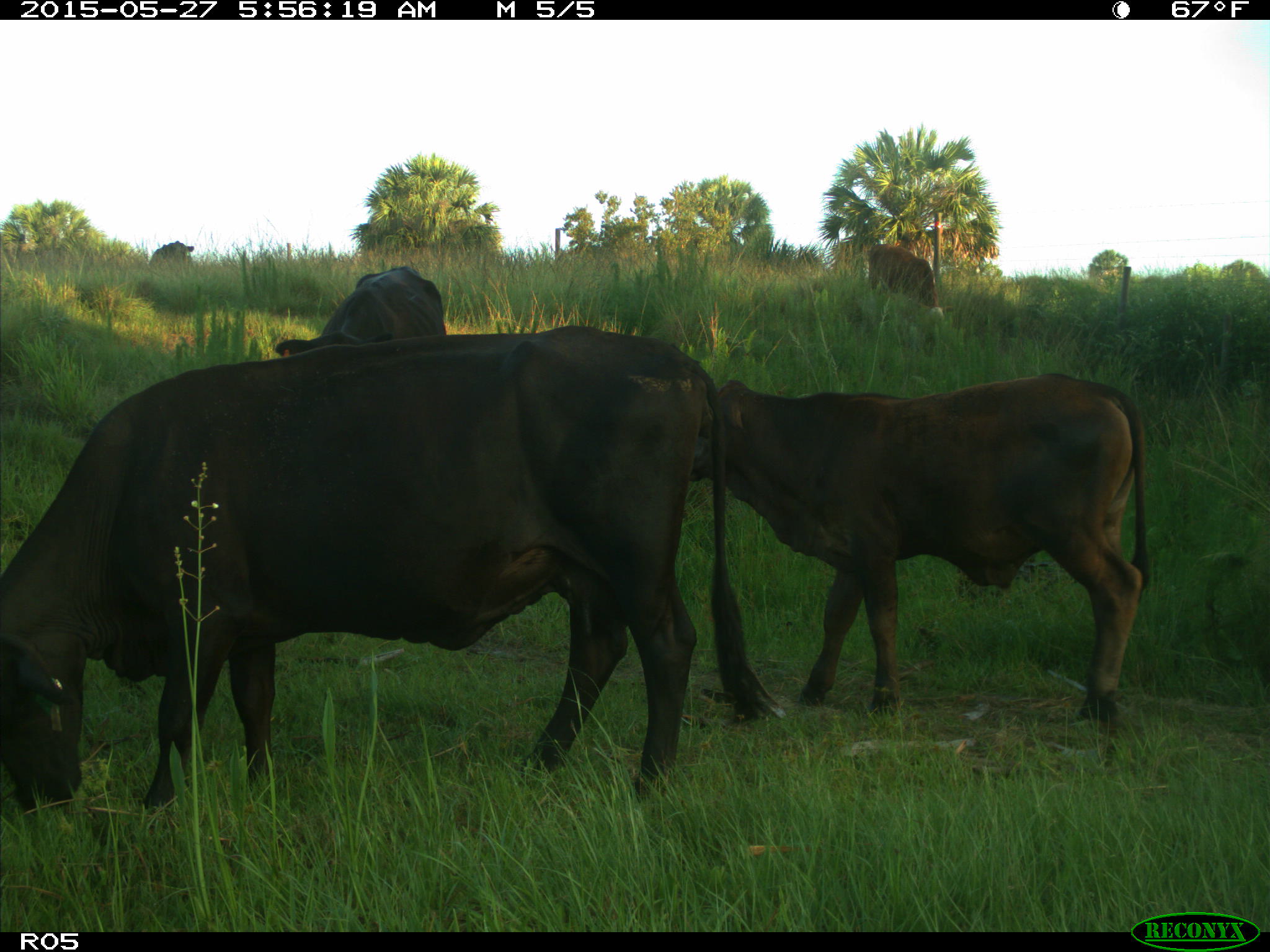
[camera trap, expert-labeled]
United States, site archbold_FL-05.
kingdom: Animalia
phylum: Chordata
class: Mammalia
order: Artiodactyla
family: Bovidae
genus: Bos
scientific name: Bos taurus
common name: domestic cow